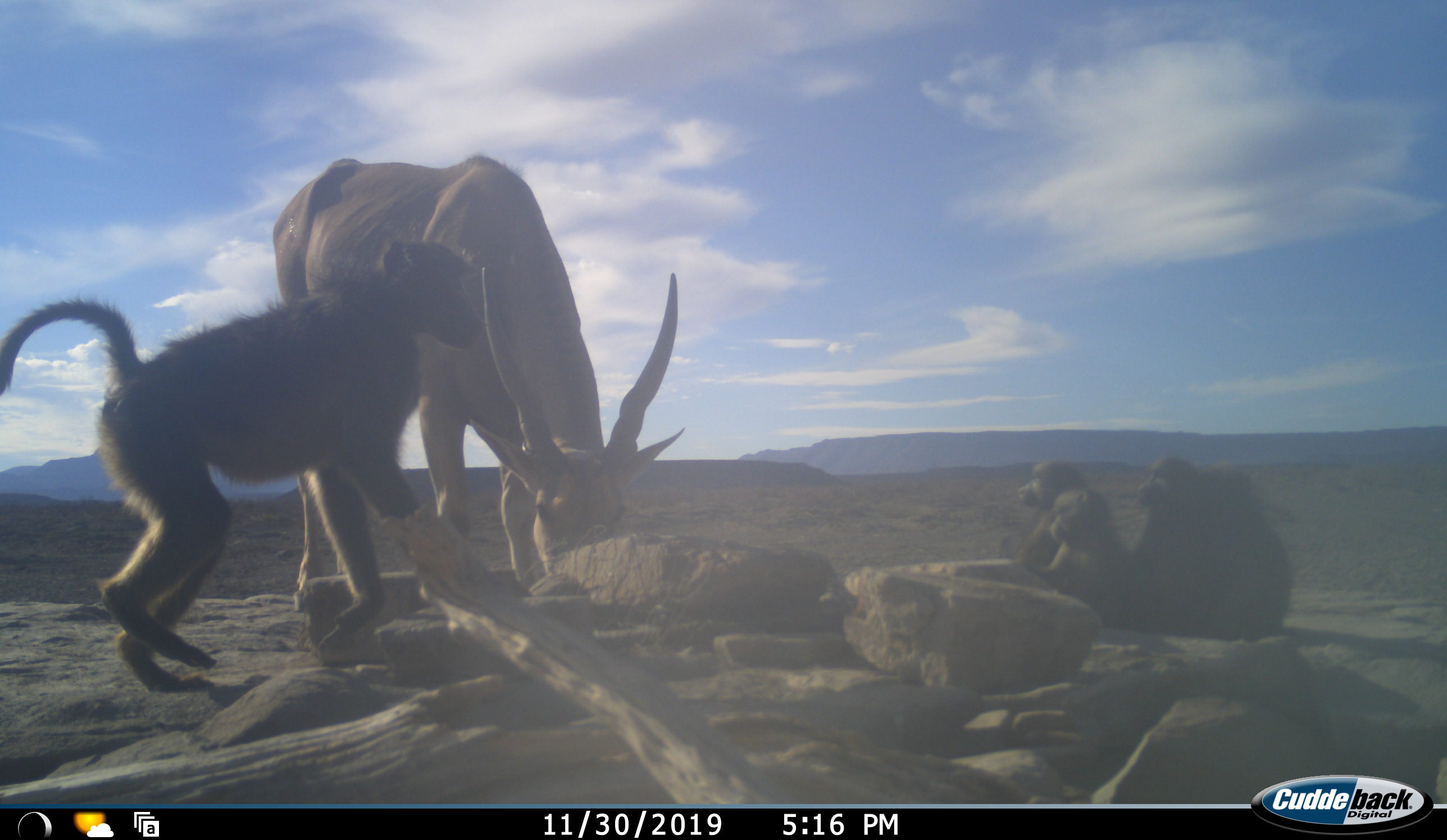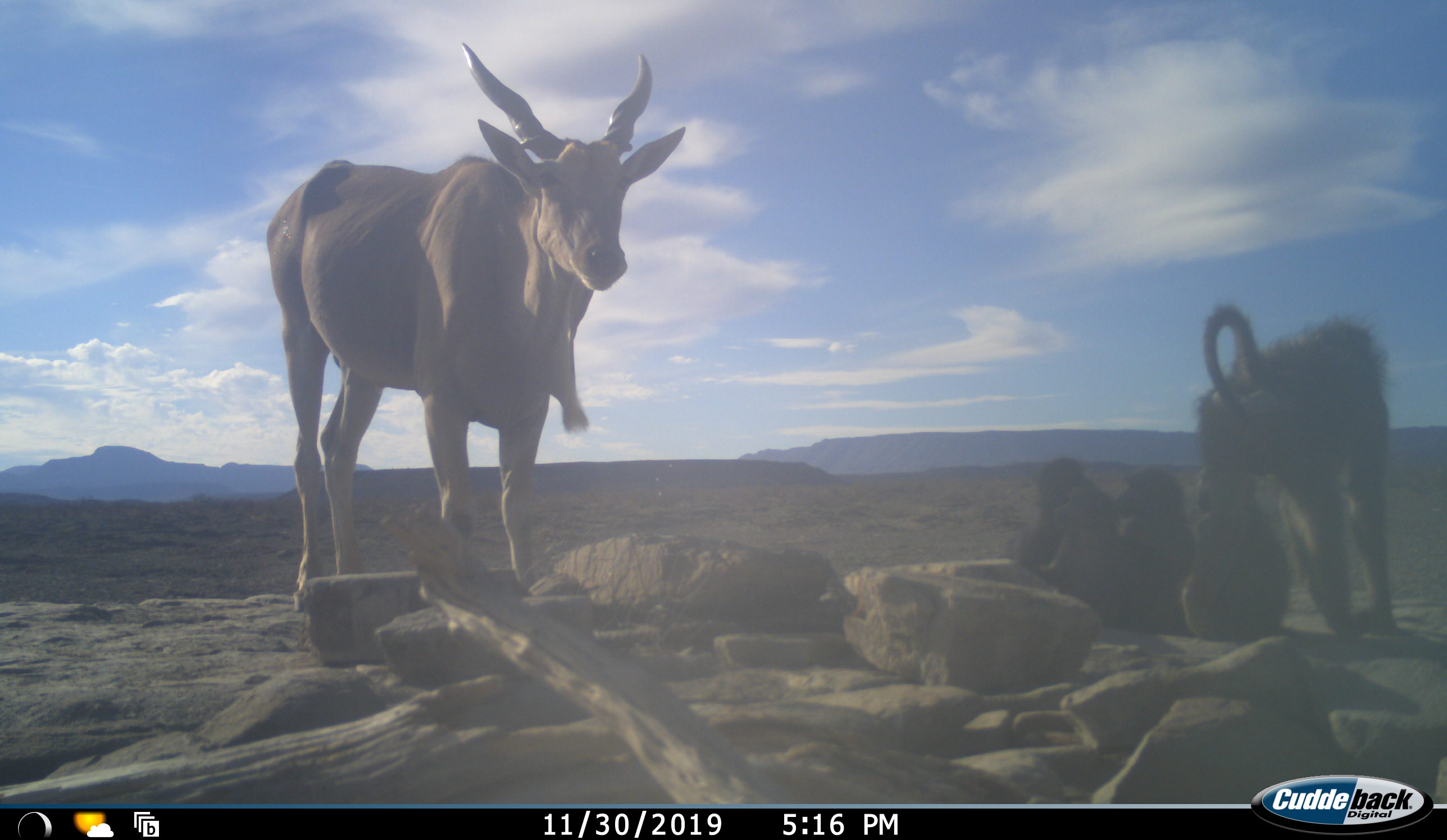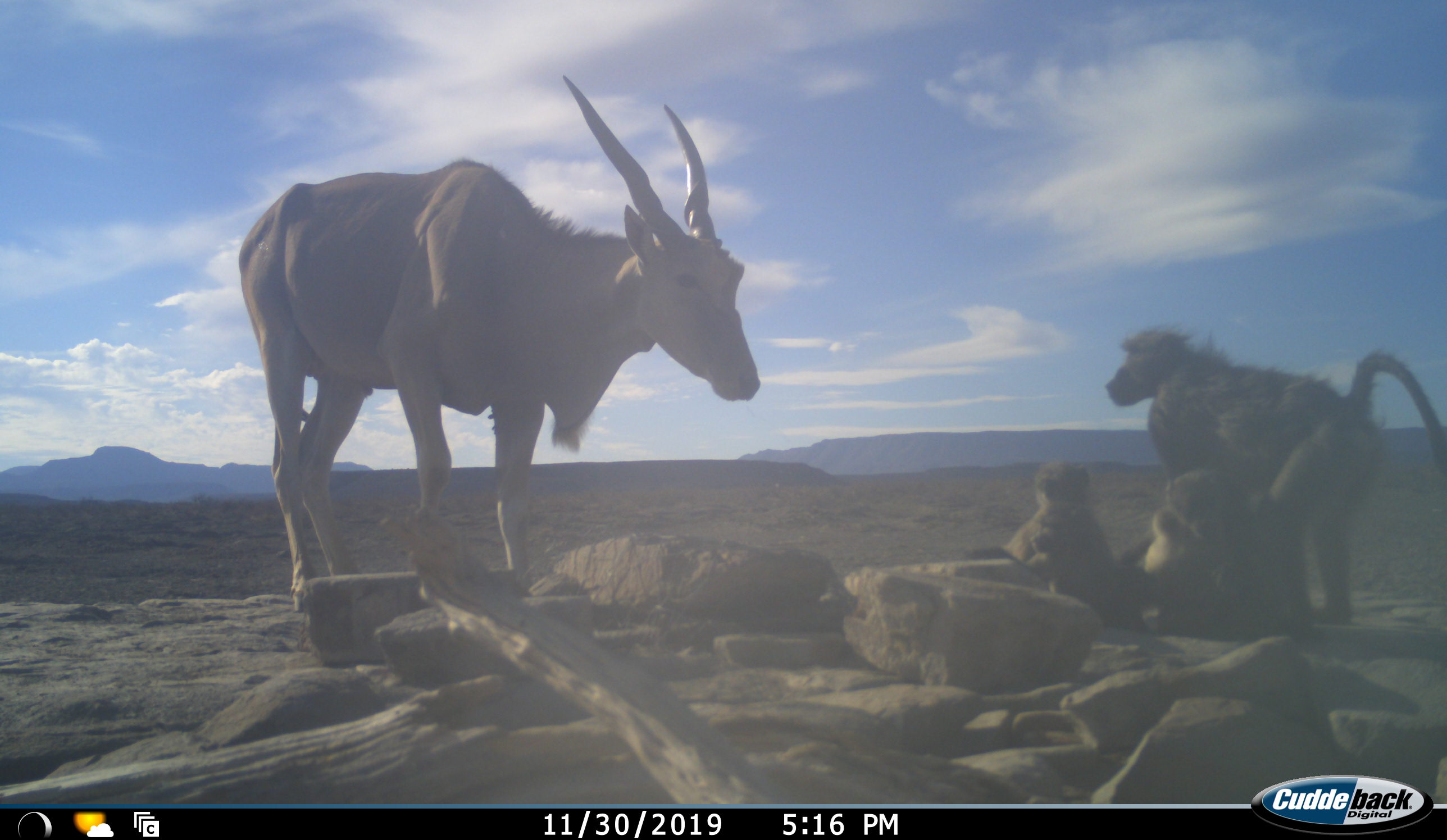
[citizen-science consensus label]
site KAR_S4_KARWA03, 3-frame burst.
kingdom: Animalia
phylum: Chordata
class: Mammalia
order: Primates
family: Cercopithecidae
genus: Papio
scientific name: Papio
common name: baboon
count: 5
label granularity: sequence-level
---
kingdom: Animalia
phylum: Chordata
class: Mammalia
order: Artiodactyla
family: Bovidae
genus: Tragelaphus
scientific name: Tragelaphus oryx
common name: eland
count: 1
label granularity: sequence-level